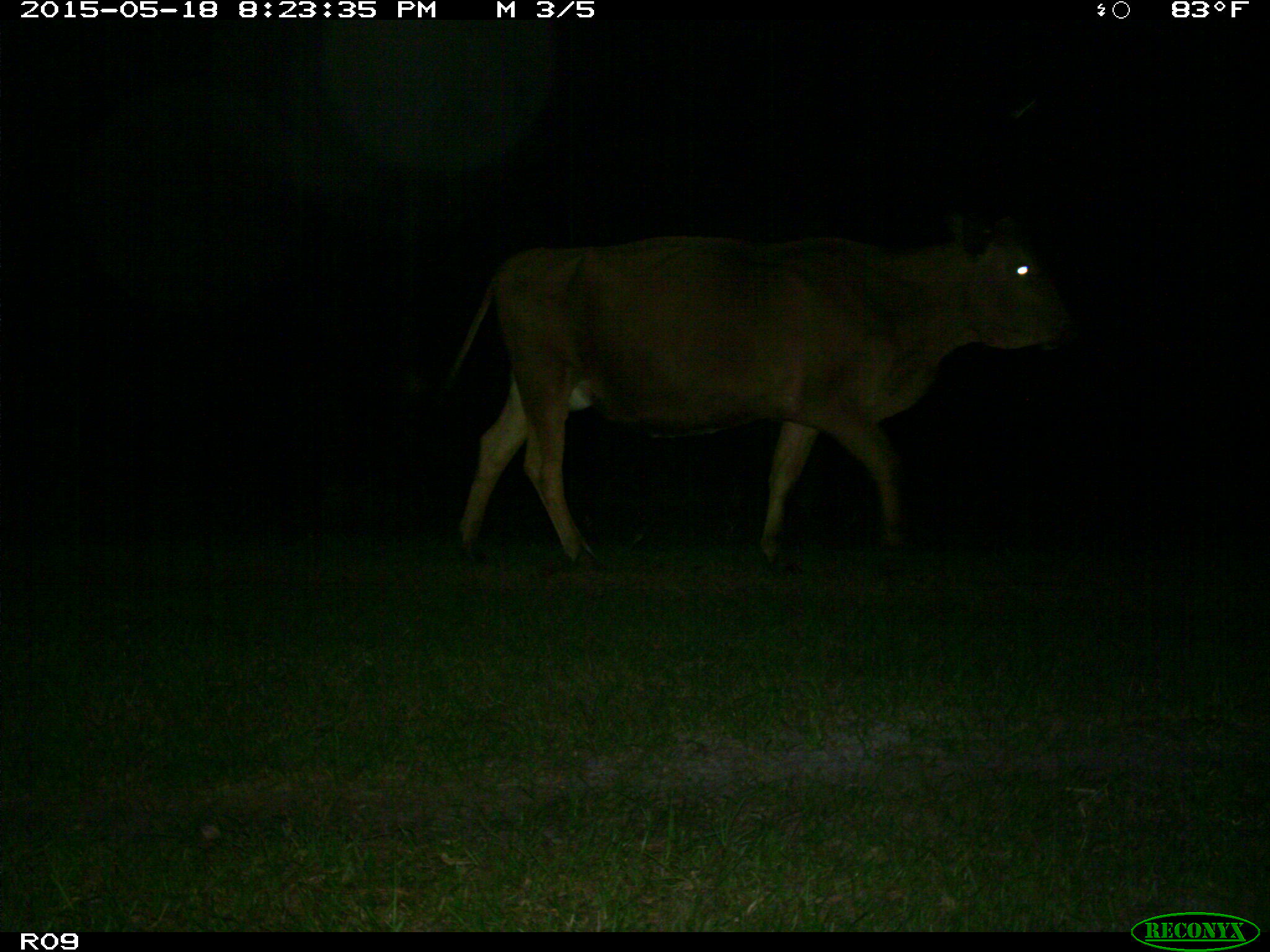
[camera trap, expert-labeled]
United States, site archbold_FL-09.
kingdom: Animalia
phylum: Chordata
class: Mammalia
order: Artiodactyla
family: Bovidae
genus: Bos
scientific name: Bos taurus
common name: domestic cow